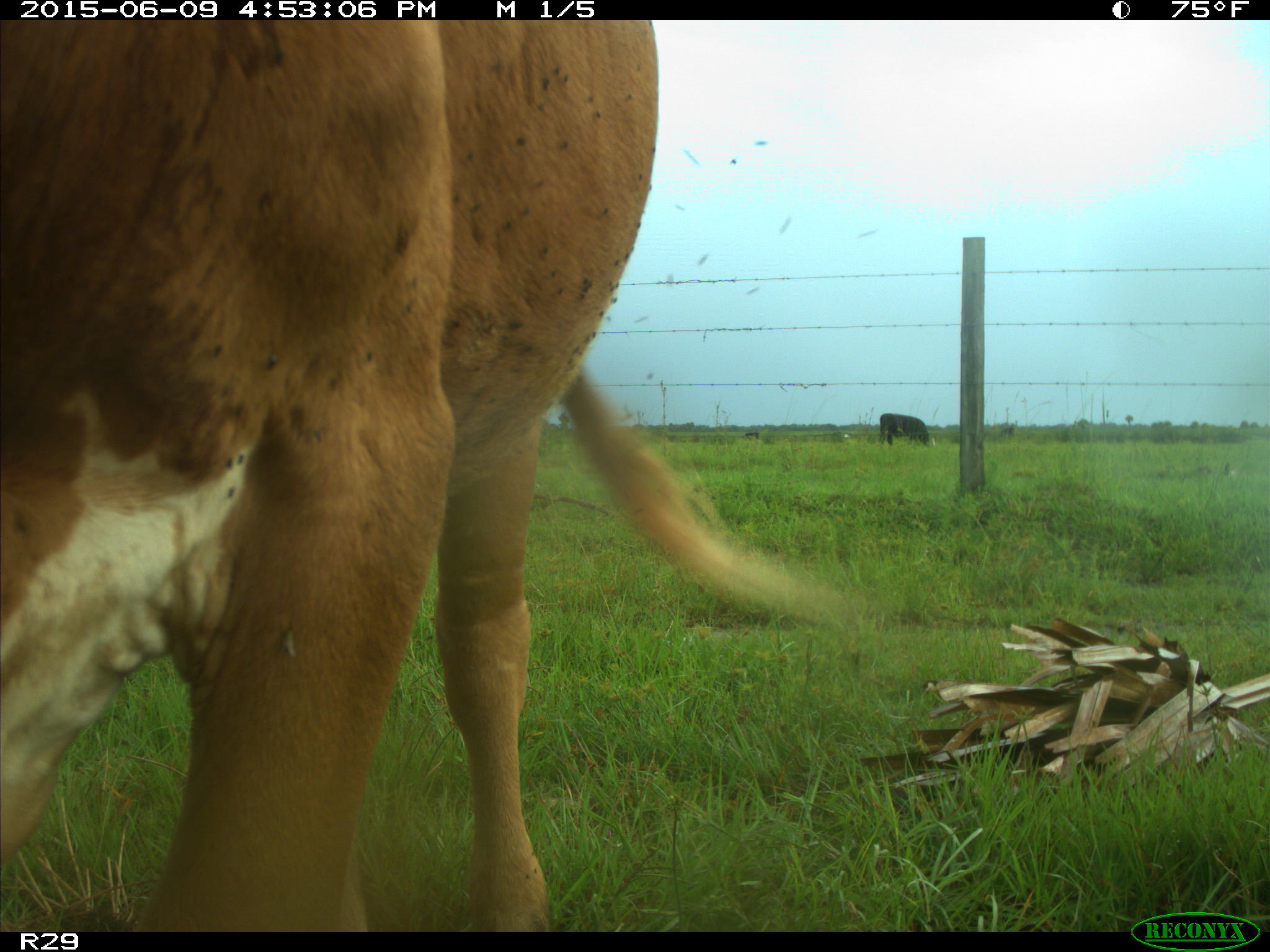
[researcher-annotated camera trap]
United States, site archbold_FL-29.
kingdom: Animalia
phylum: Chordata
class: Mammalia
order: Artiodactyla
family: Bovidae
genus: Bos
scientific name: Bos taurus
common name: domestic cow